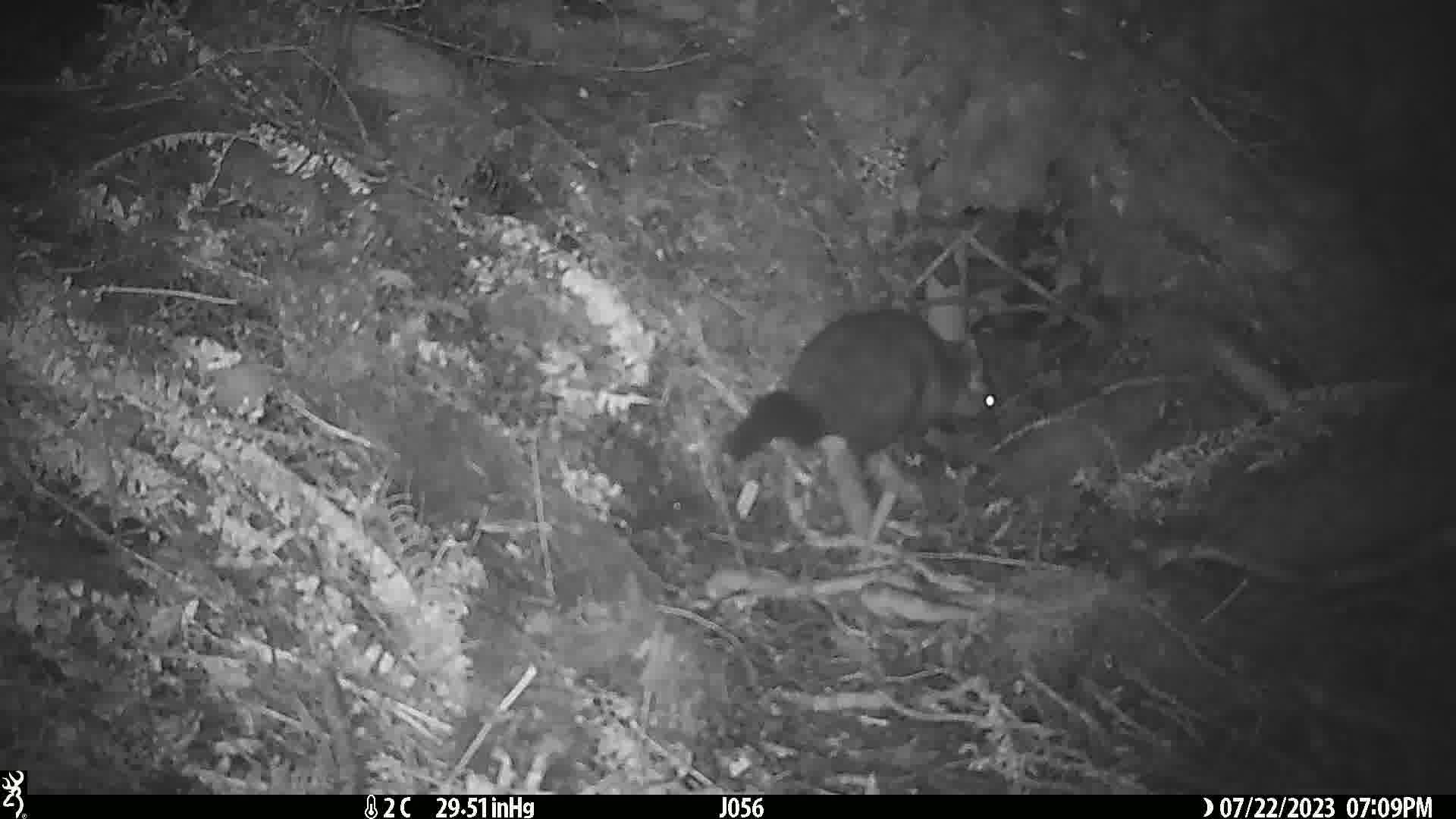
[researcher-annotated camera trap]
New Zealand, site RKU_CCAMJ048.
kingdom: Animalia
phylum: Chordata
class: Mammalia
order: Diprotodontia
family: Phalangeridae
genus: Trichosurus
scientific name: Trichosurus vulpecula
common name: common brushtail possum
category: possum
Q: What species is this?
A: Possum (common brushtail possum) (Trichosurus vulpecula).